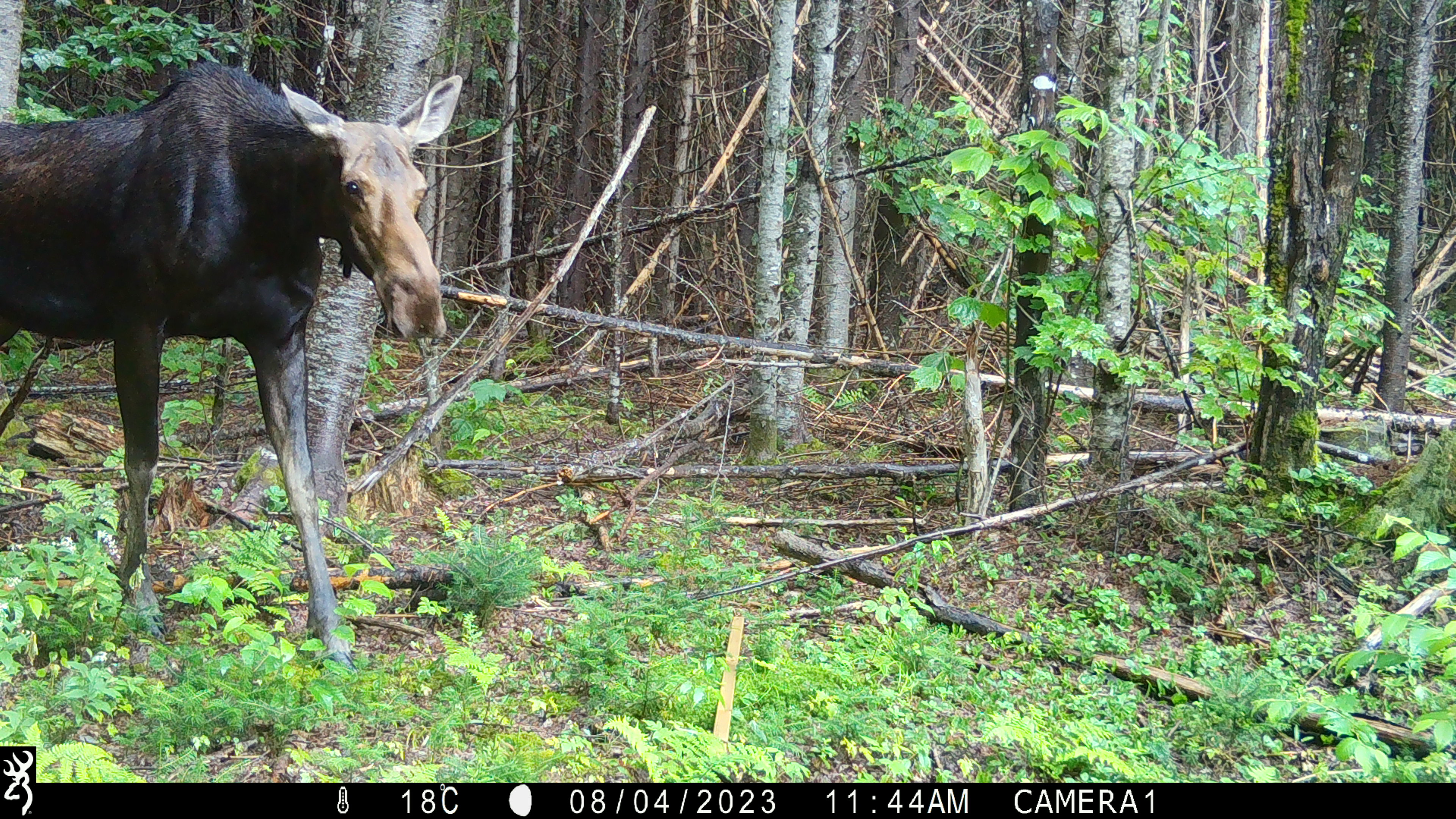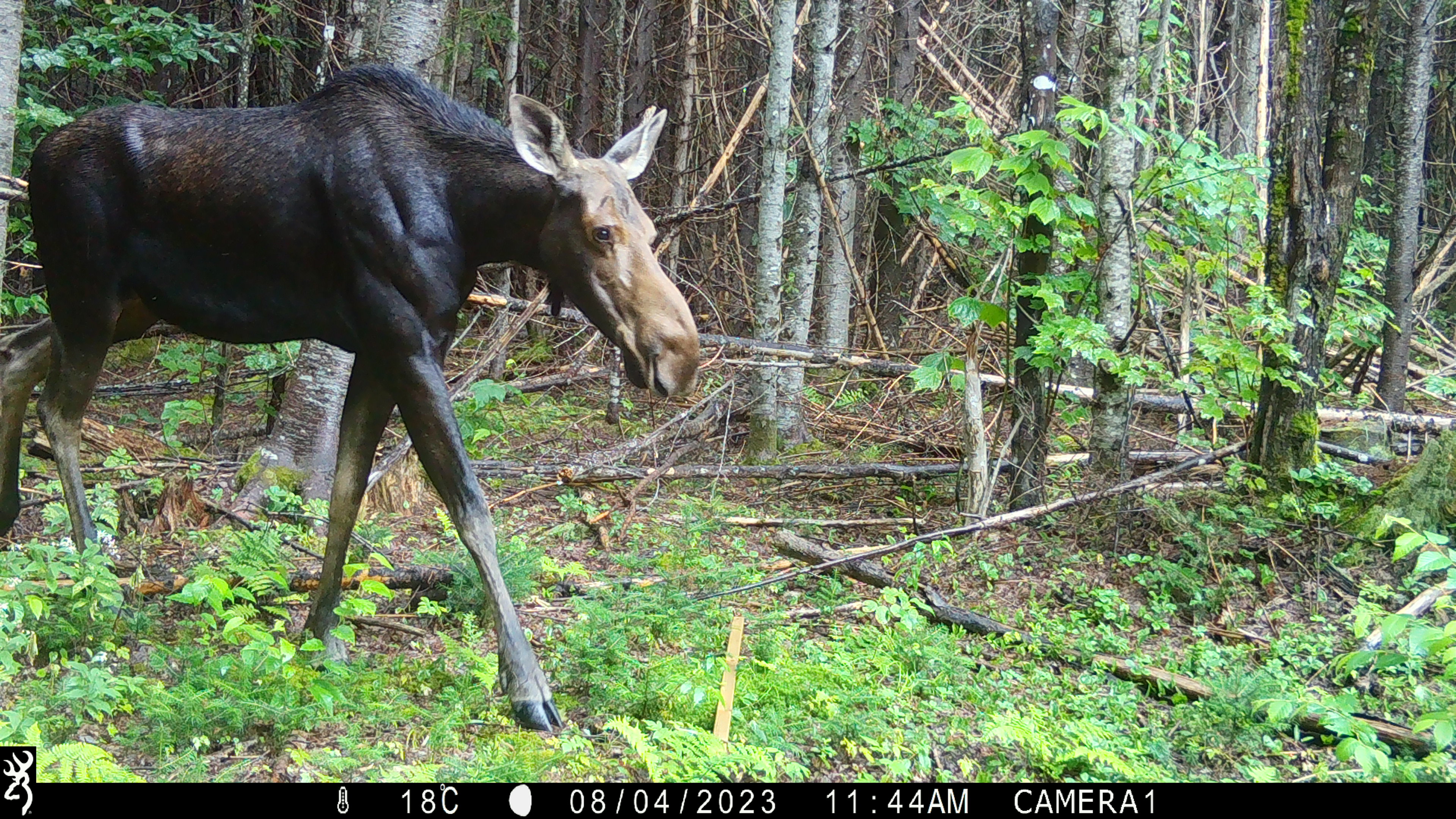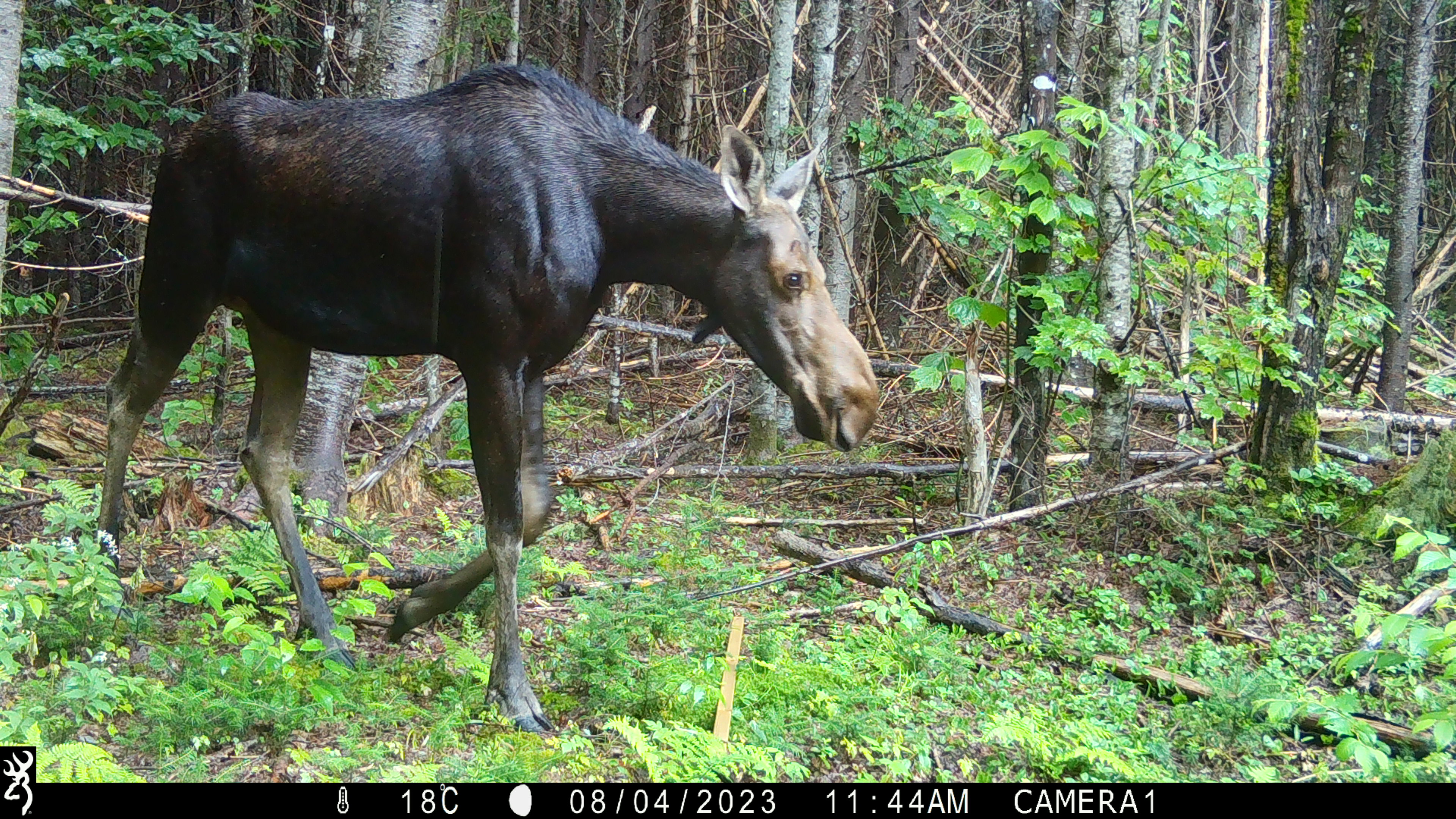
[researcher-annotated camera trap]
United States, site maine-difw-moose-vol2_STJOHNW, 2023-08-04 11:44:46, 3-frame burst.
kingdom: Animalia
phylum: Chordata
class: Mammalia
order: Artiodactyla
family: Cervidae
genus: Alces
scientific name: Alces alces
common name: moose